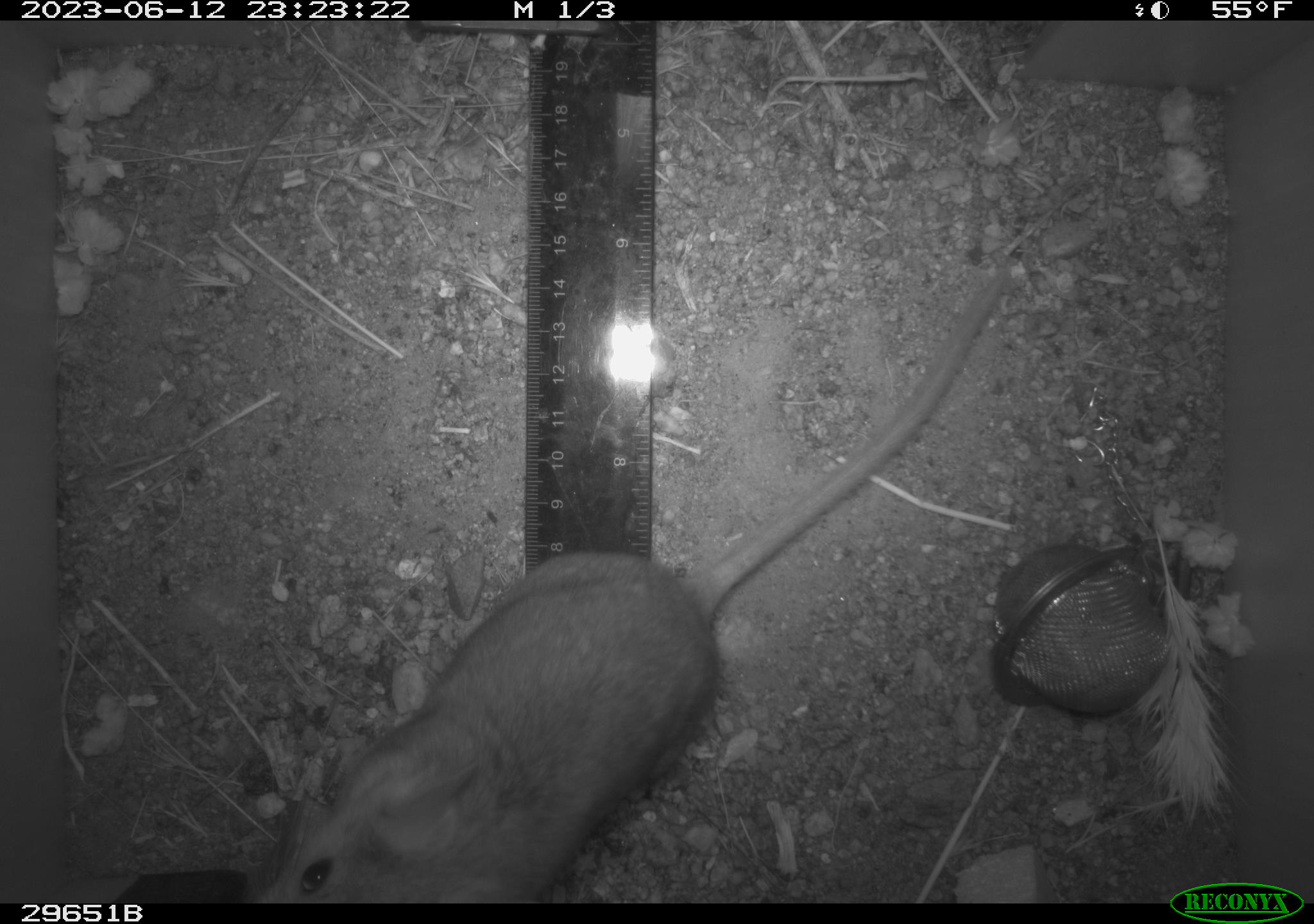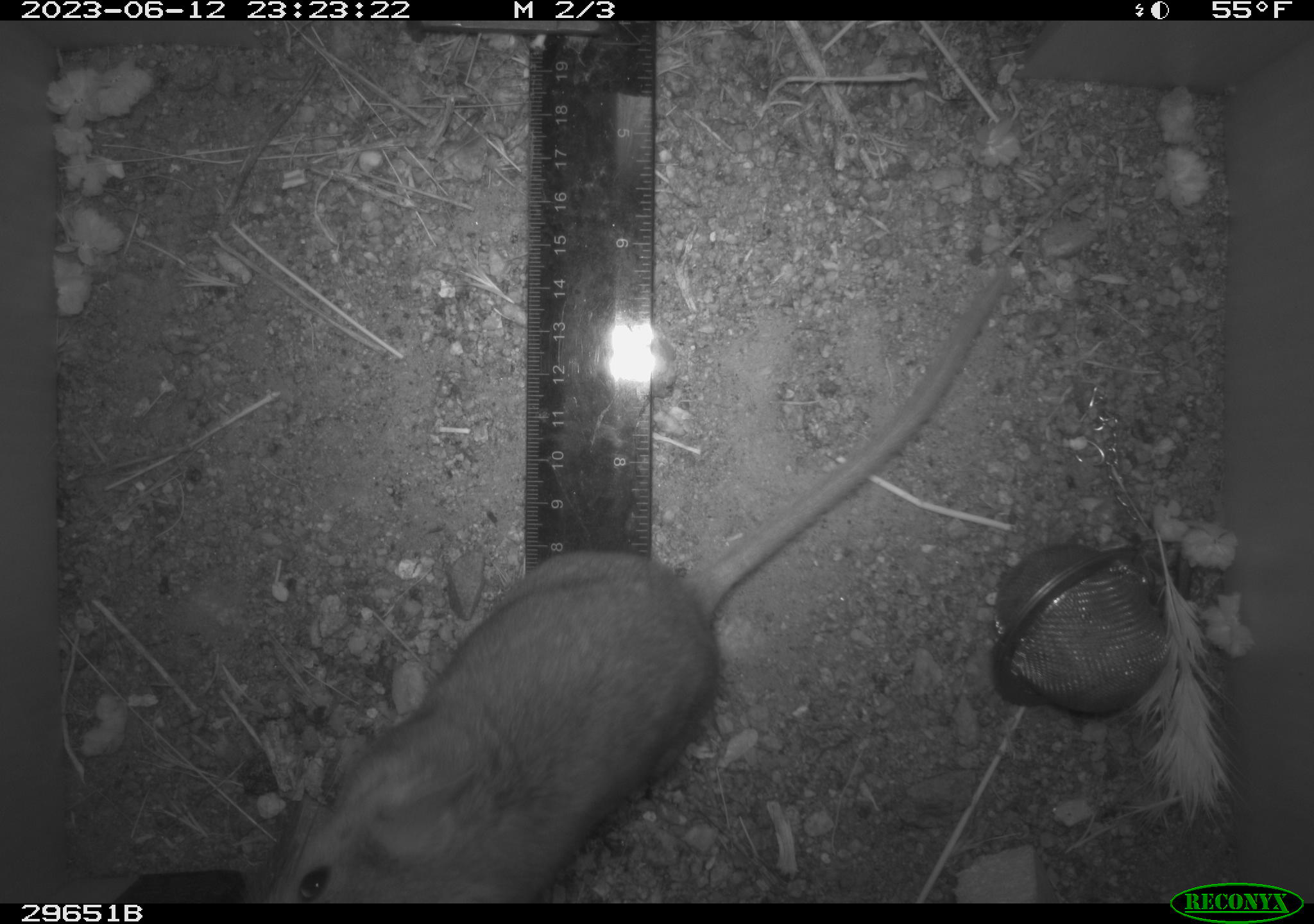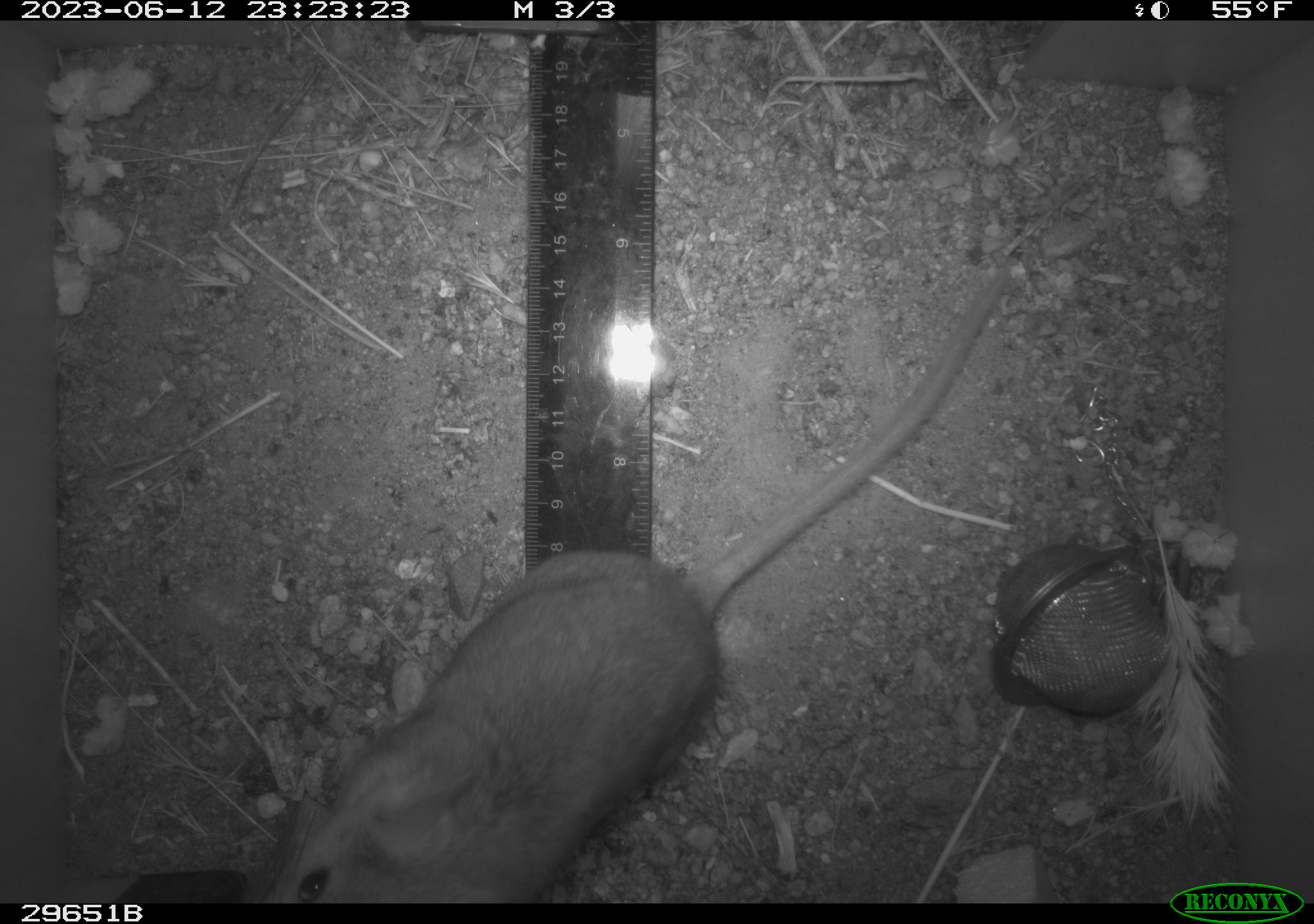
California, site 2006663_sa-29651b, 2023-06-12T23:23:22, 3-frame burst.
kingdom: Animalia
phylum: Chordata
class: Mammalia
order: Rodentia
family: Cricetidae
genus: Neotoma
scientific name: Neotoma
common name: pack rat or woodrat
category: neotoma species